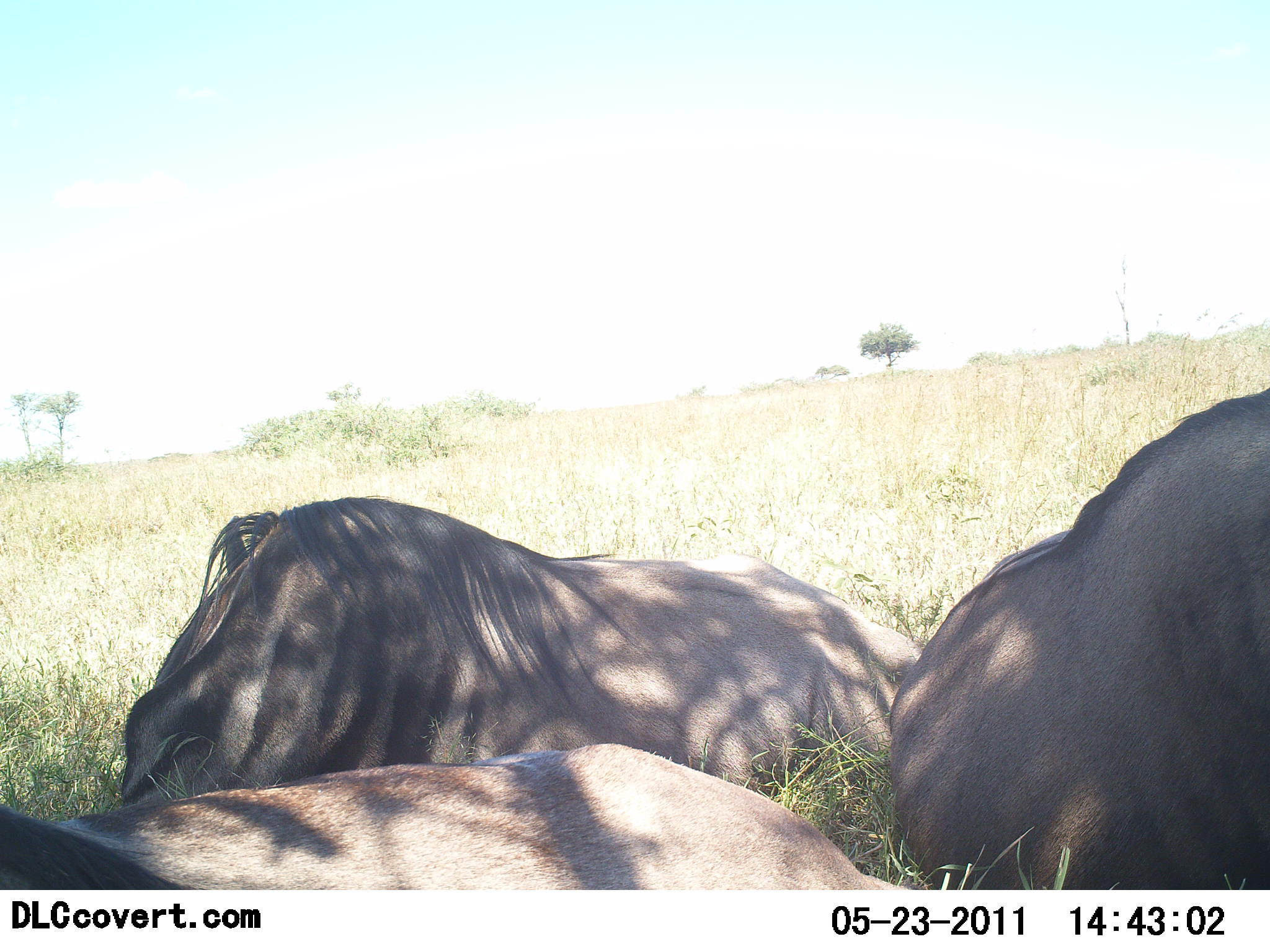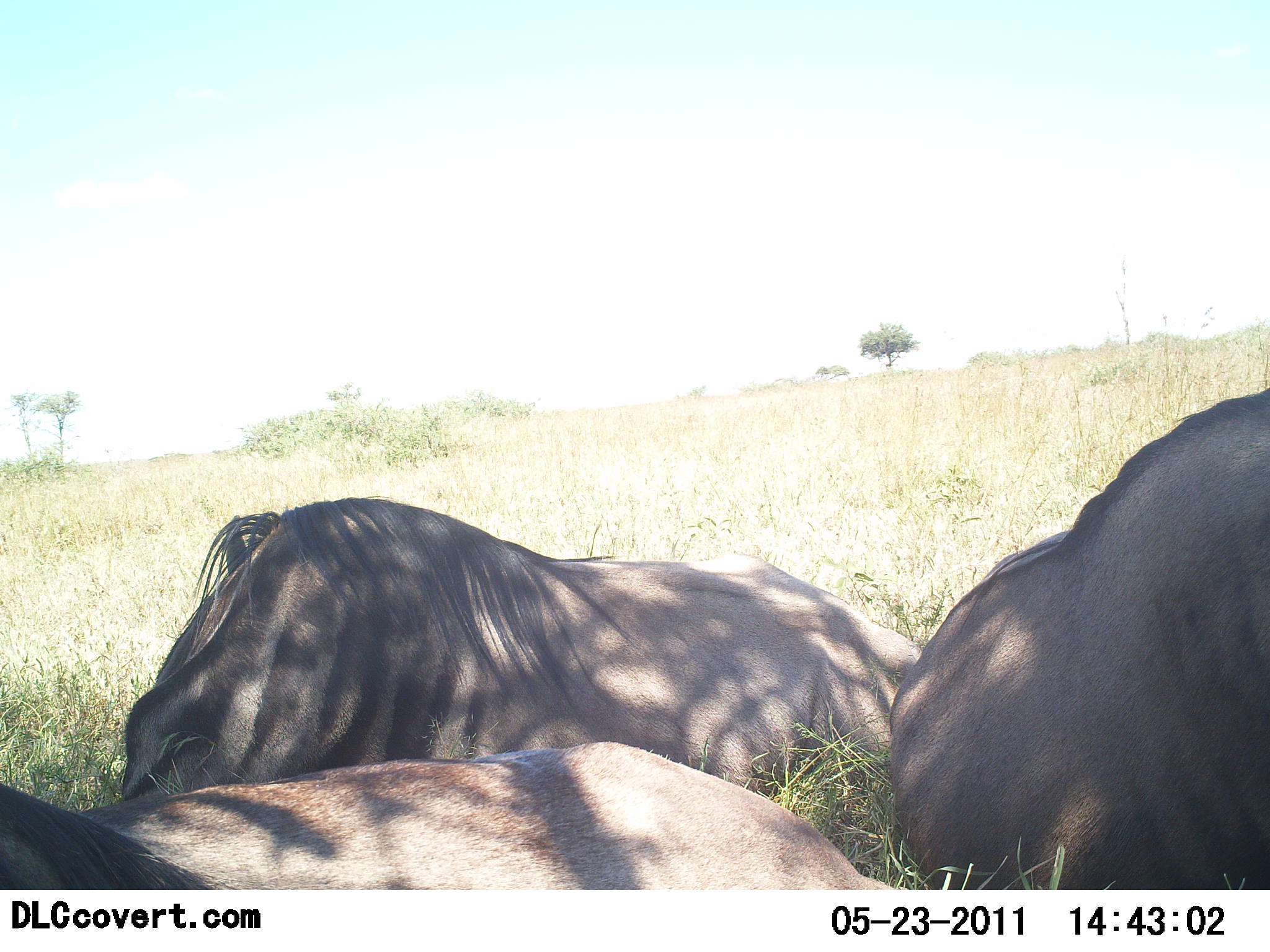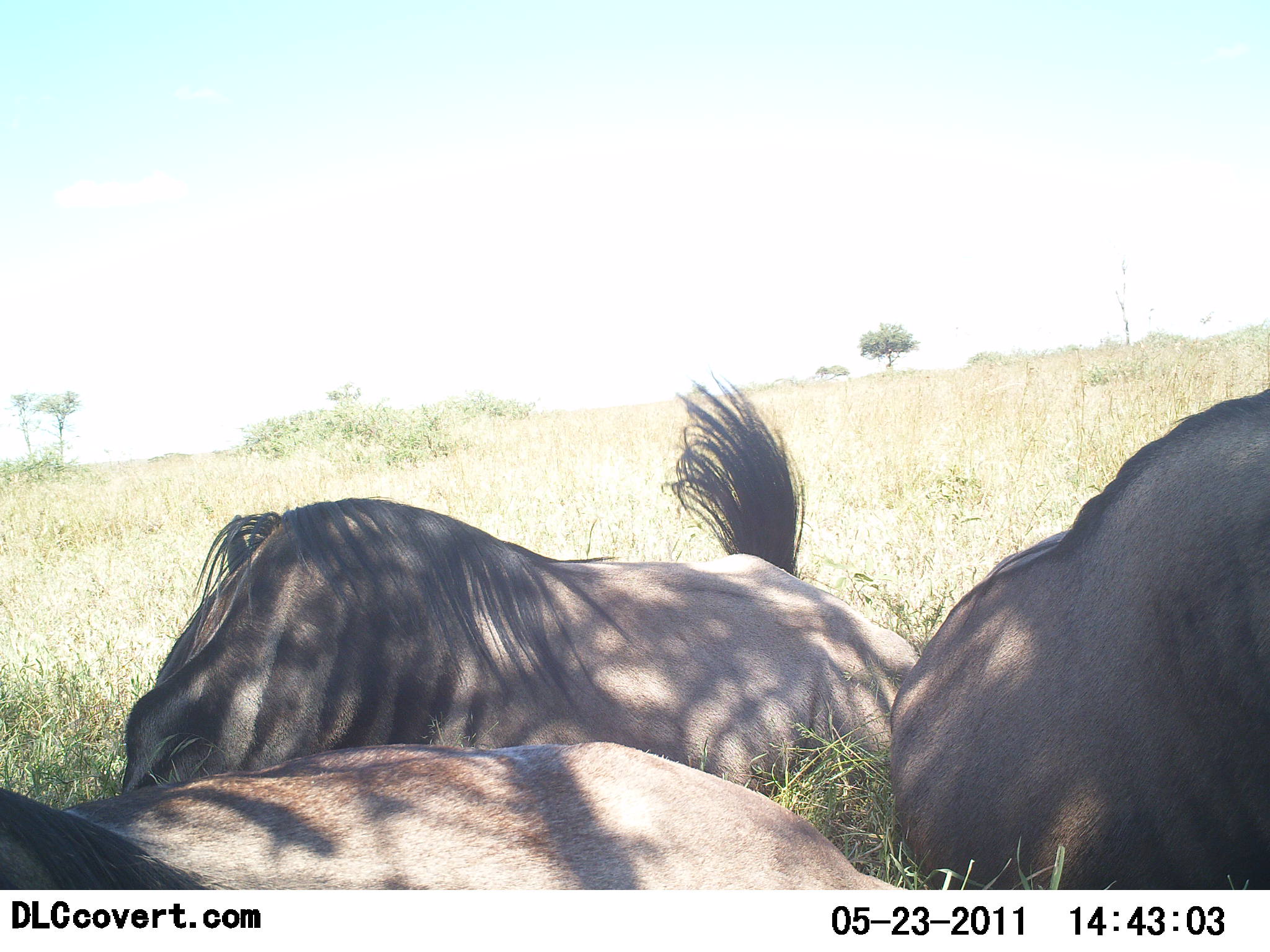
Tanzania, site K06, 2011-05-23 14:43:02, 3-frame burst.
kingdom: Animalia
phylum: Chordata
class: Mammalia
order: Artiodactyla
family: Bovidae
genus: Connochaetes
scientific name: Connochaetes taurinus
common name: blue wildebeest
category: wildebeest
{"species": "wildebeest (blue wildebeest) (Connochaetes taurinus)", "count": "3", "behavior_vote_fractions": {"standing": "0%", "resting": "100%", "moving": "0%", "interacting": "0%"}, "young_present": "0%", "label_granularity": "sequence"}